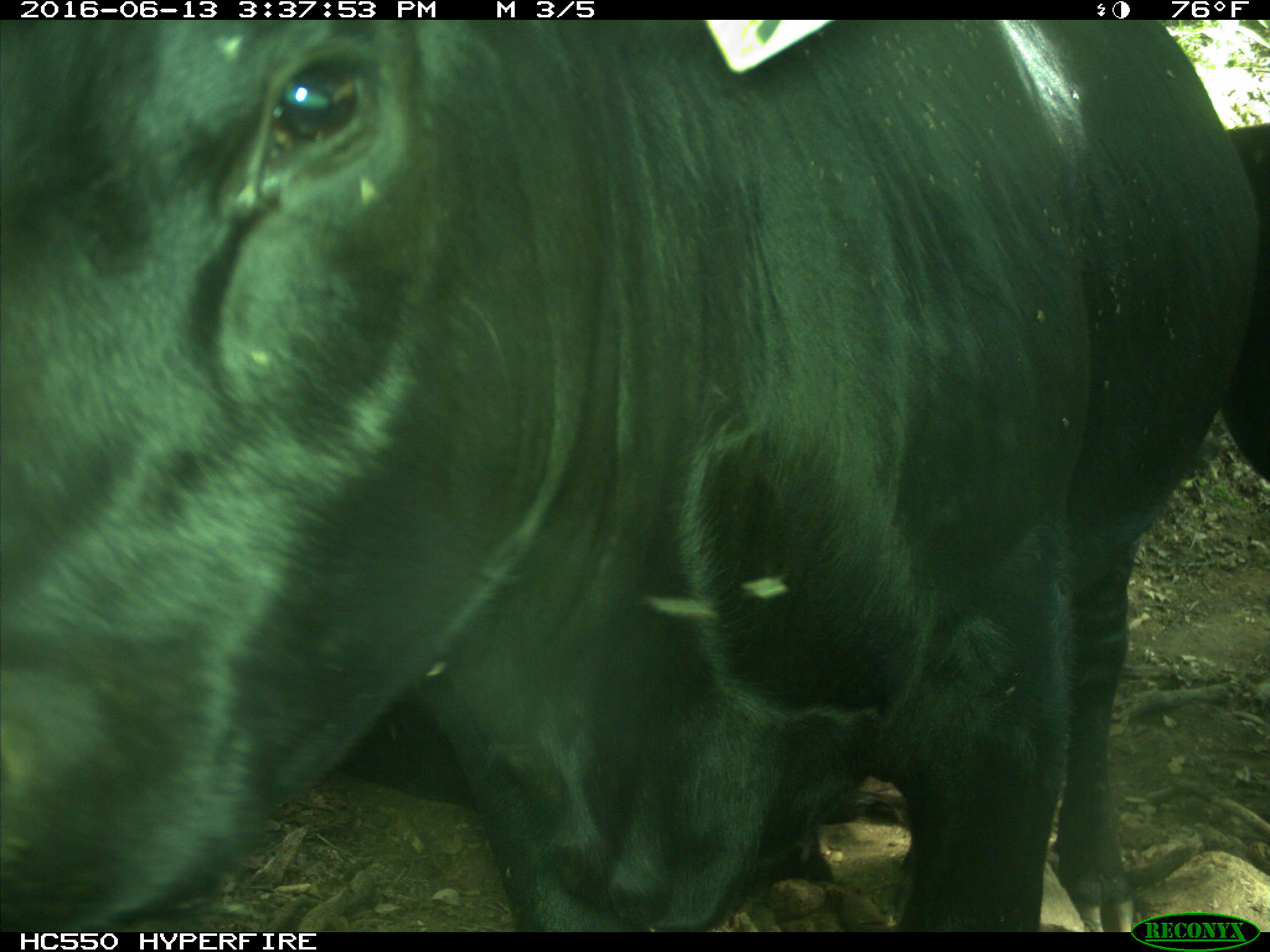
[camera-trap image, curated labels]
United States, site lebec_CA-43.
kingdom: Animalia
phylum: Chordata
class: Mammalia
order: Artiodactyla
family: Bovidae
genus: Bos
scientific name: Bos taurus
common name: domestic cow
Bos taurus (domestic cow).